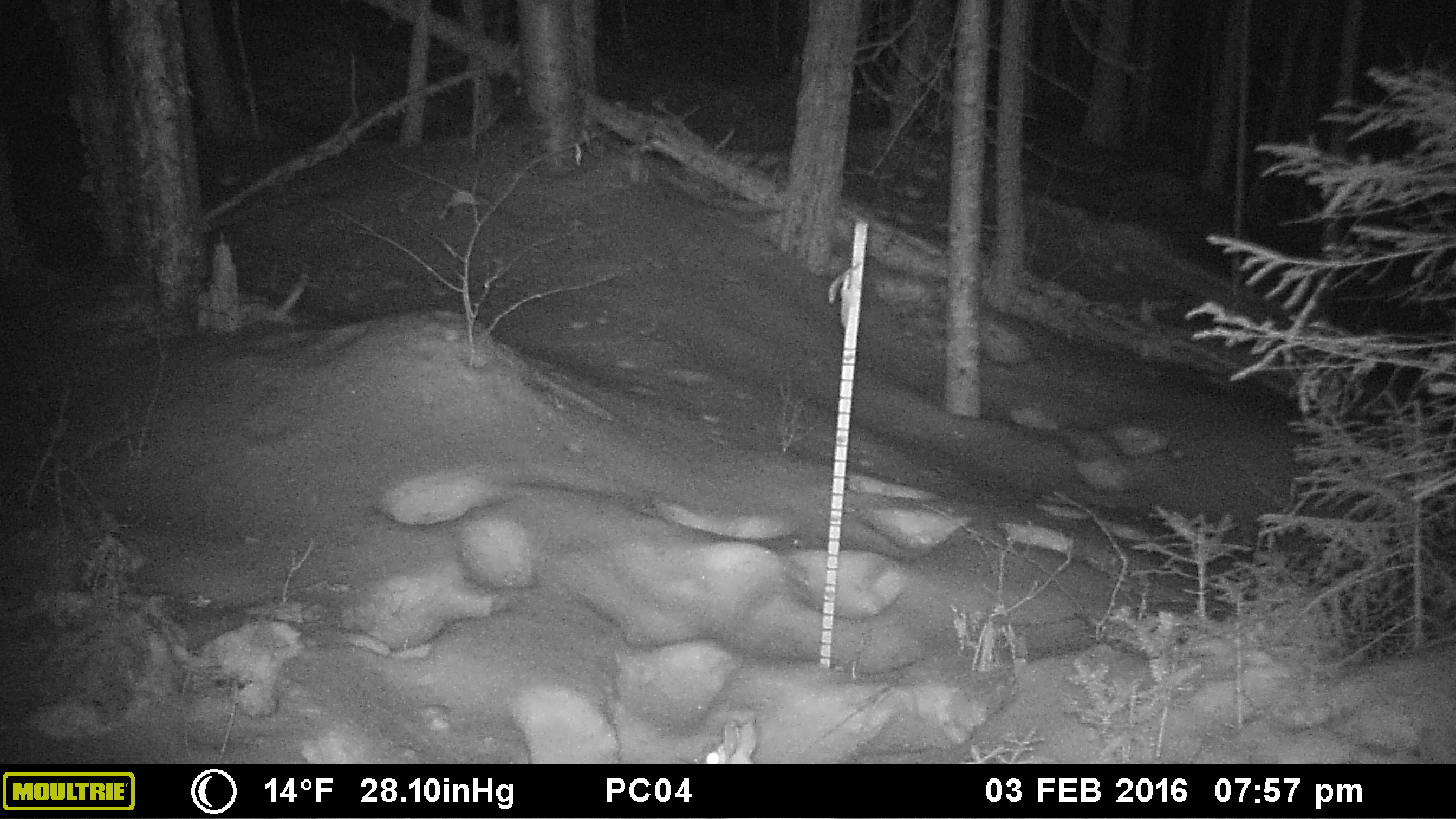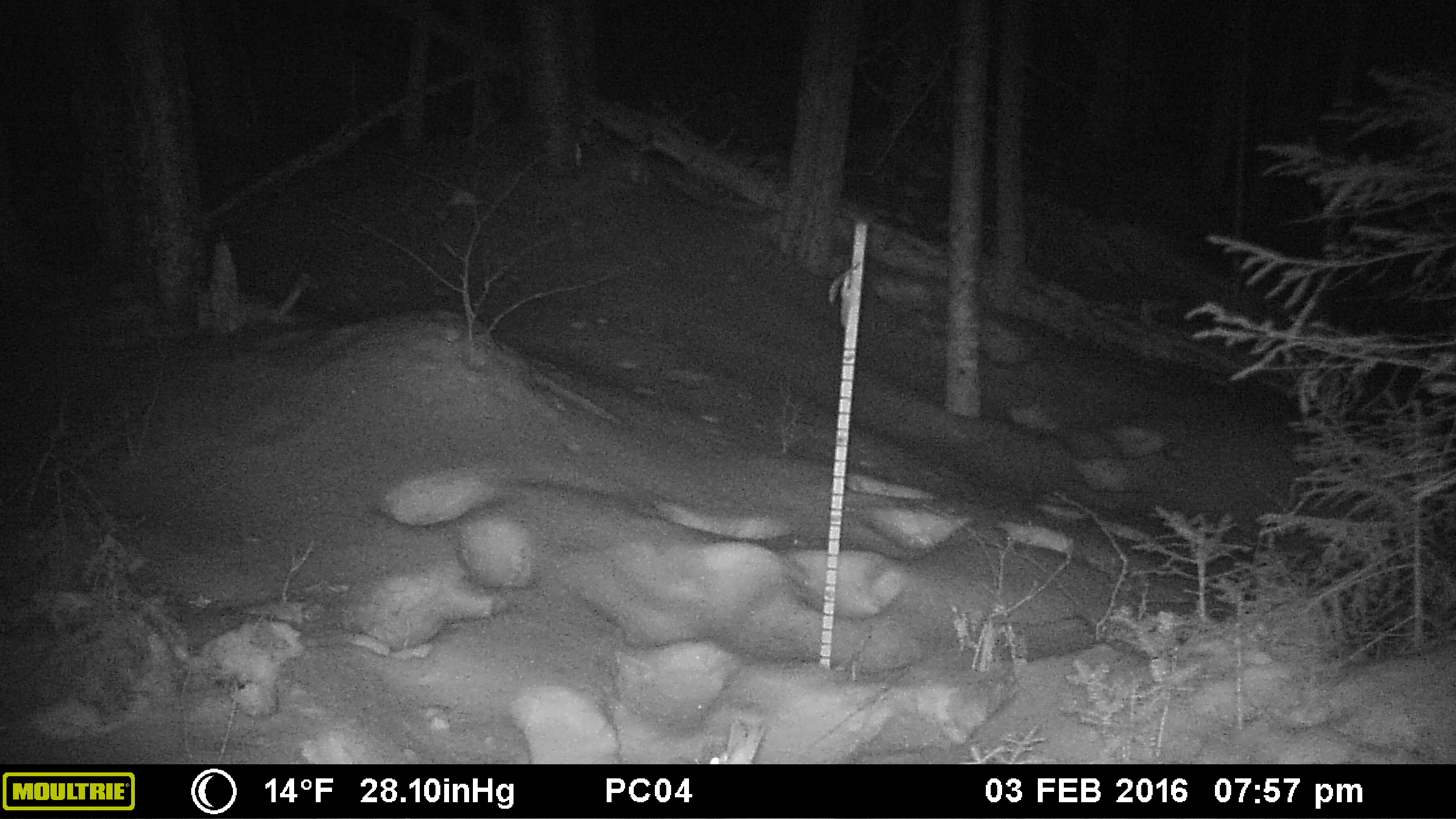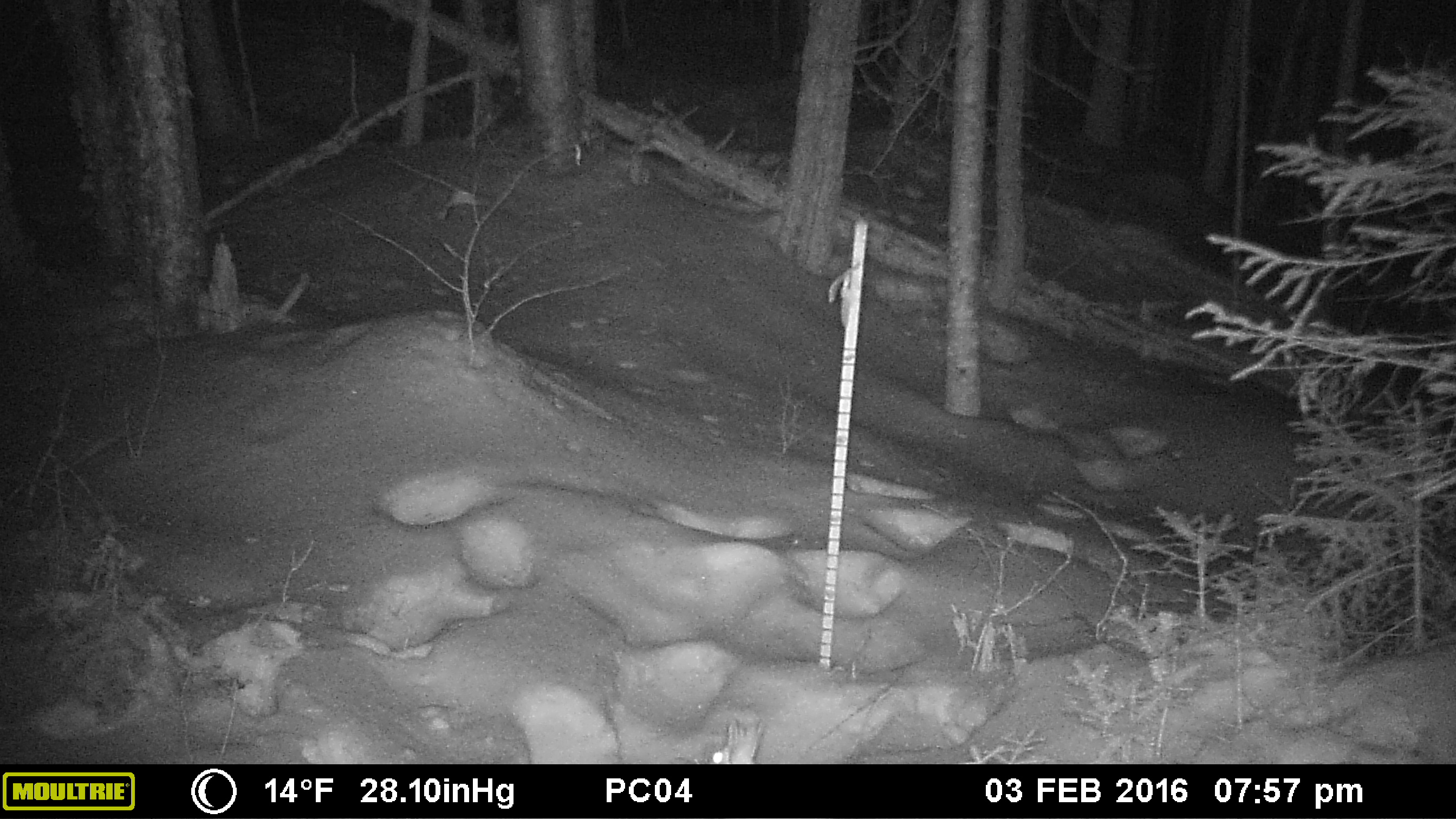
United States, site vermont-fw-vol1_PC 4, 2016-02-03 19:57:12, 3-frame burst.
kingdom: Animalia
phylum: Chordata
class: Mammalia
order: Lagomorpha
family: Leporidae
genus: Lepus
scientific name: Lepus americanus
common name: snowshoe hare